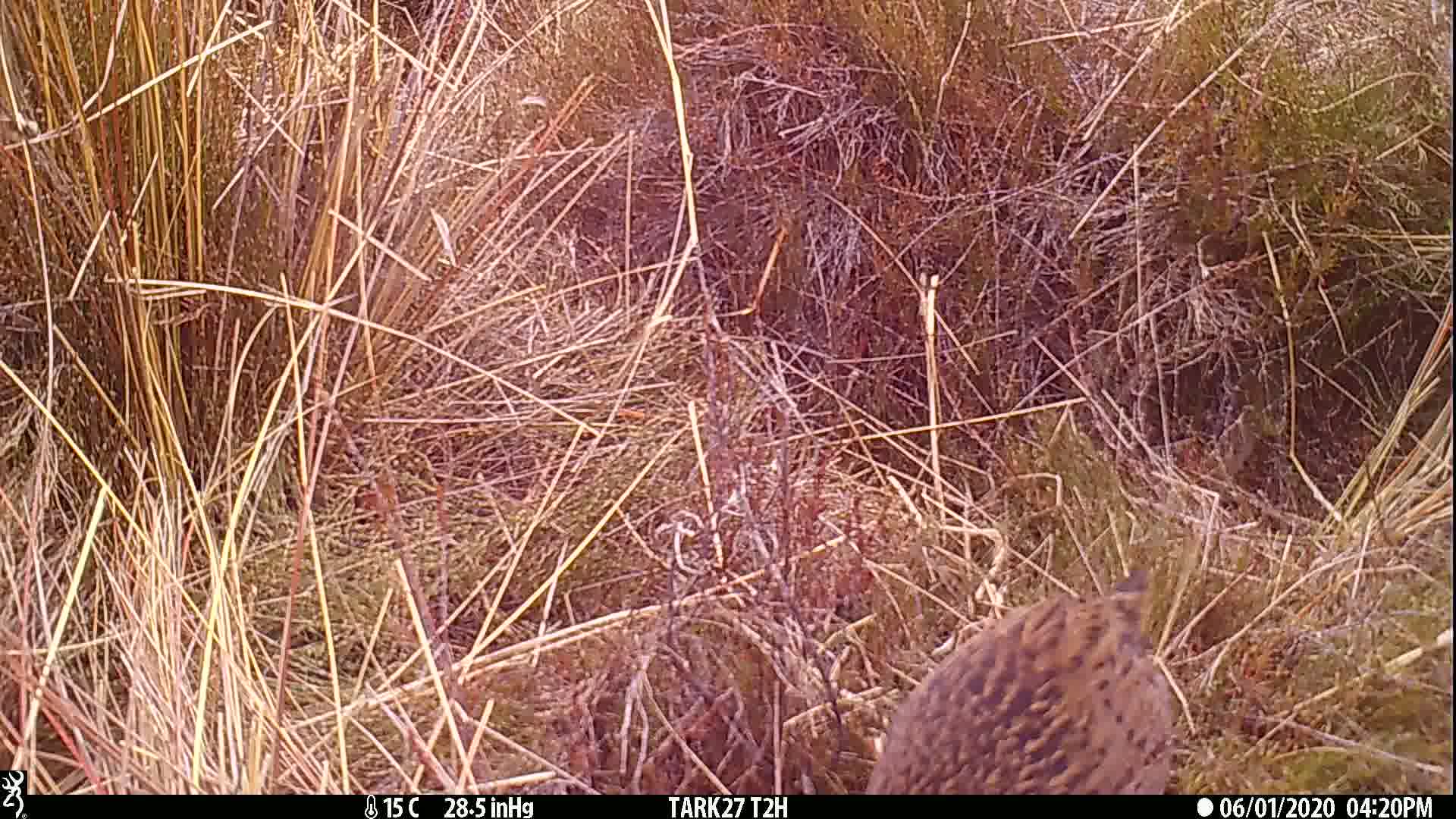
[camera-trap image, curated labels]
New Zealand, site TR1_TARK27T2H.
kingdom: Animalia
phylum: Chordata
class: Aves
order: Gruiformes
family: Rallidae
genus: Gallirallus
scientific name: Gallirallus australis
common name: weka